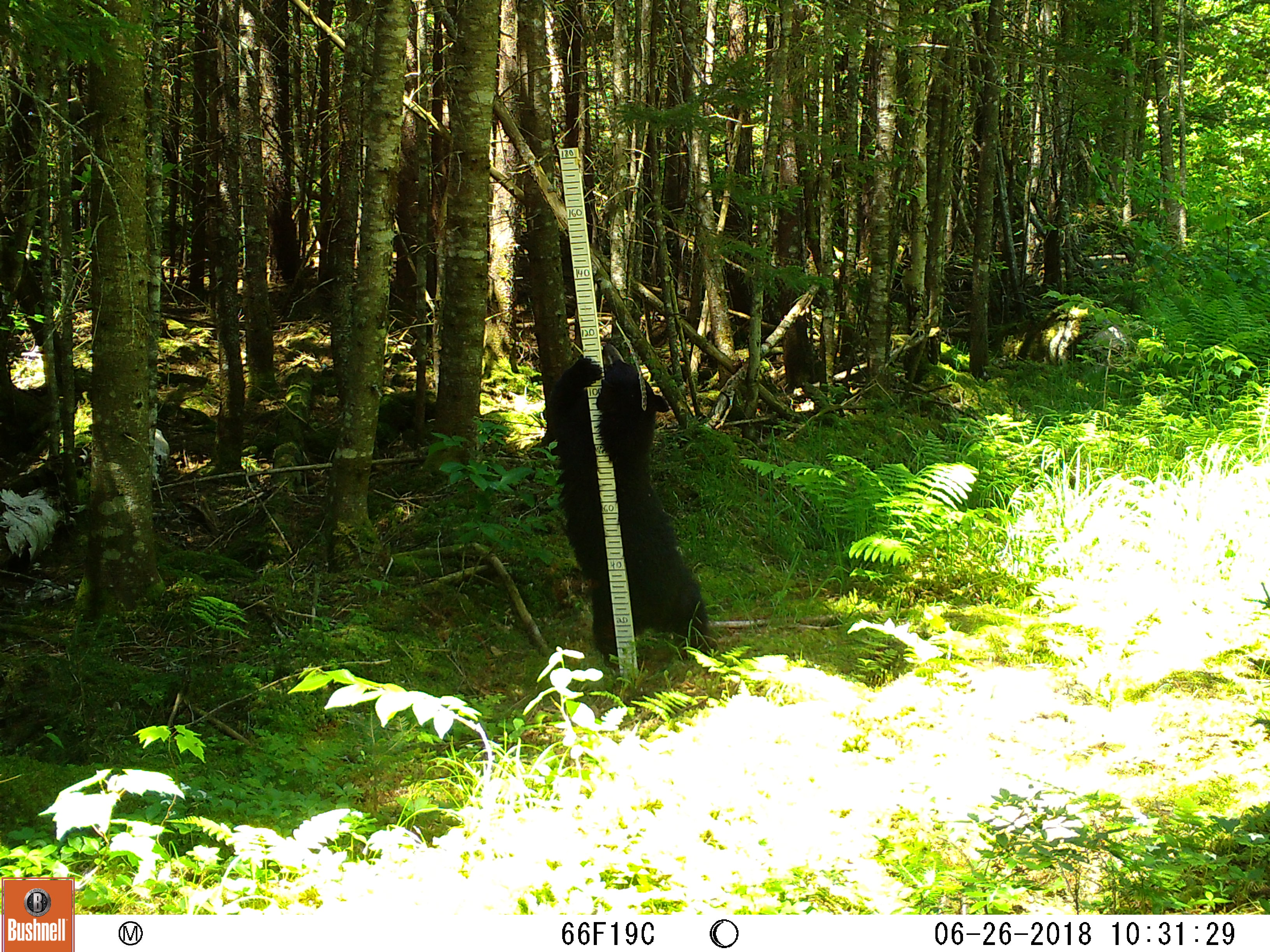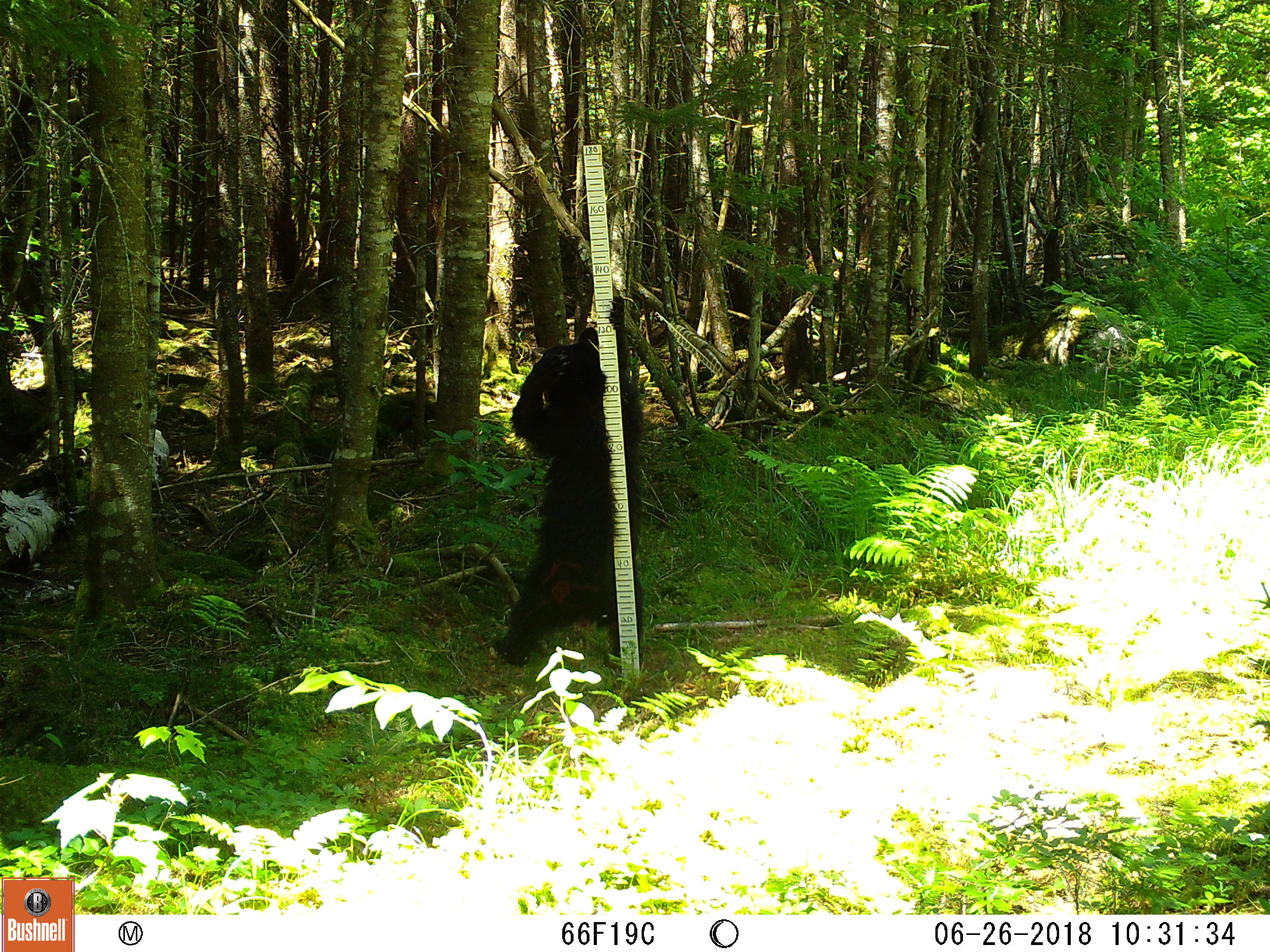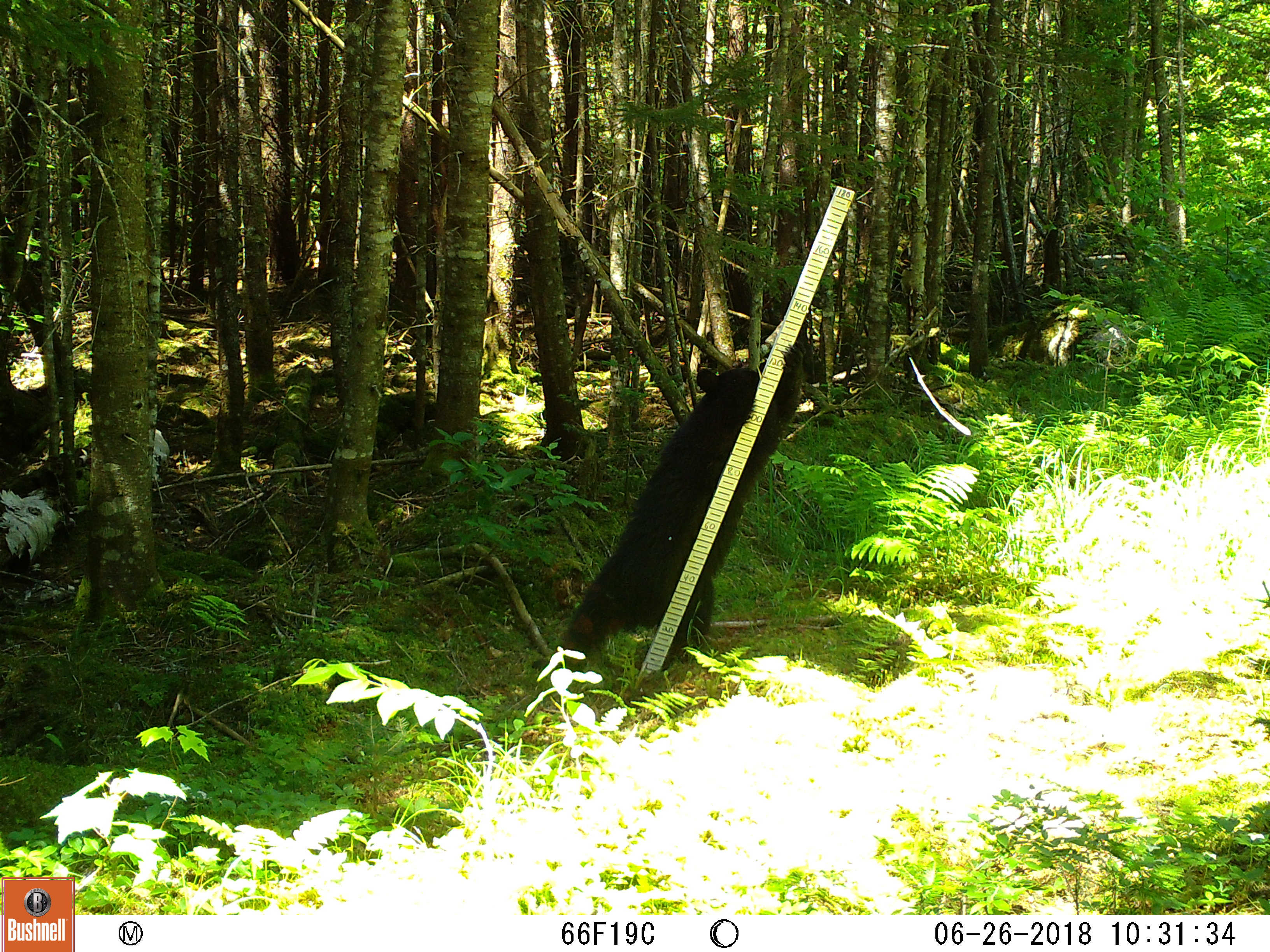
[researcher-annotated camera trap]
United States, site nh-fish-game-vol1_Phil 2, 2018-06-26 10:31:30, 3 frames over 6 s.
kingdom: Animalia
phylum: Chordata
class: Mammalia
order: Carnivora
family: Ursidae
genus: Ursus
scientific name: Ursus americanus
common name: black bear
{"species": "black bear (Ursus americanus)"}